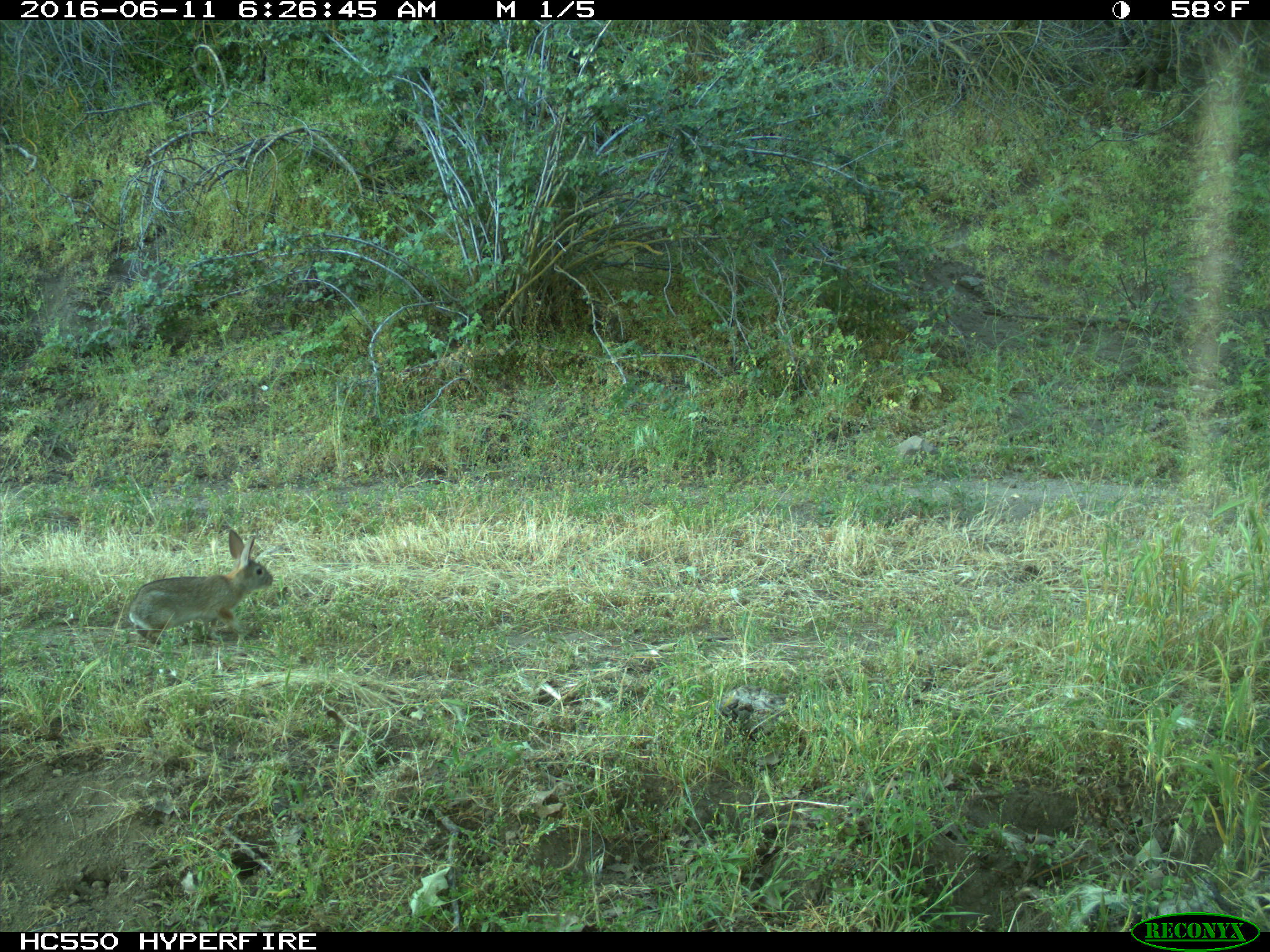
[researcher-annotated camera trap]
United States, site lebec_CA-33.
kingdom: Animalia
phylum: Chordata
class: Mammalia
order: Lagomorpha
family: Leporidae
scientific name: Leporidae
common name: rabbits and hares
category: unidentified rabbit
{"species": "unidentified rabbit (rabbits and hares) (Leporidae)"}